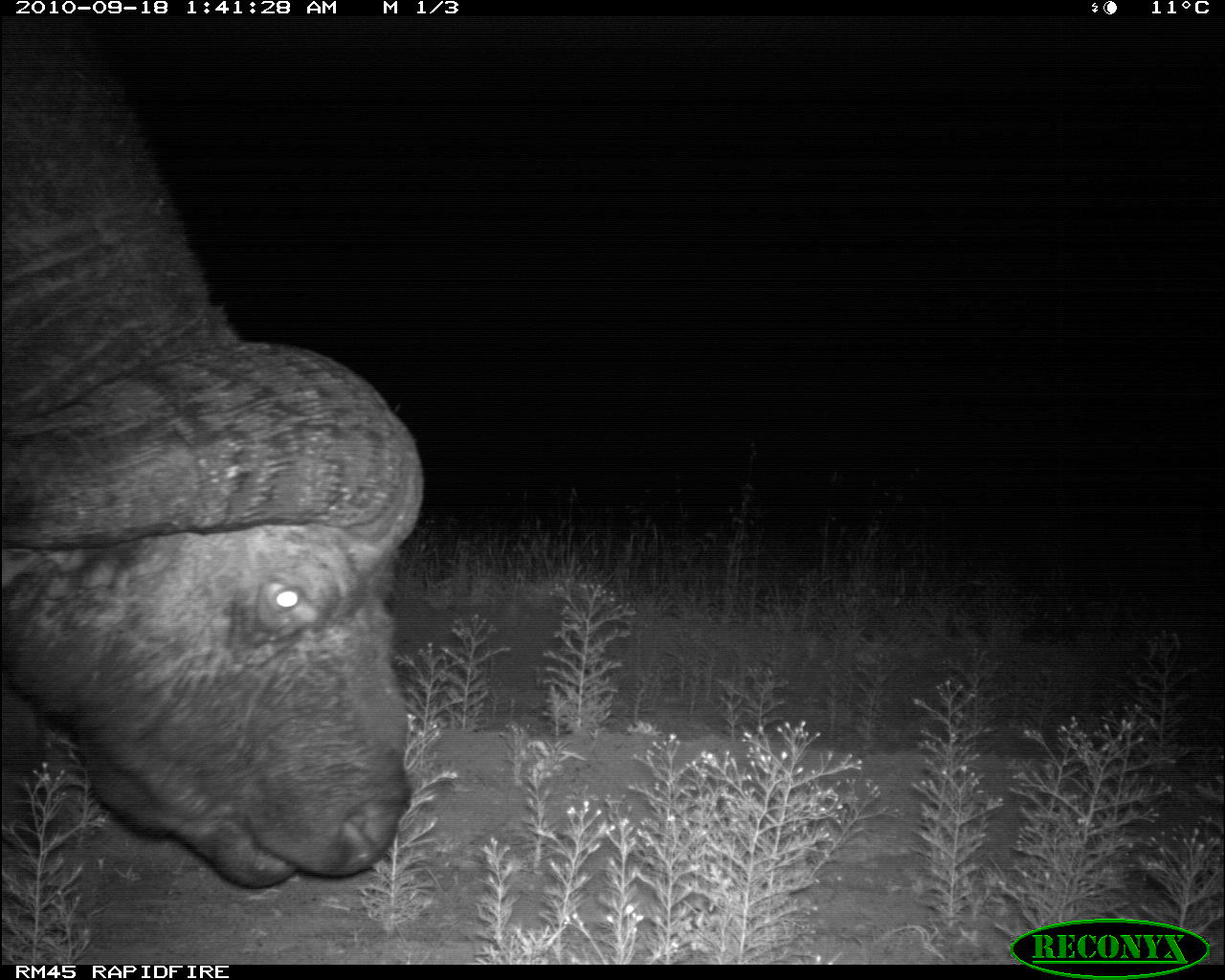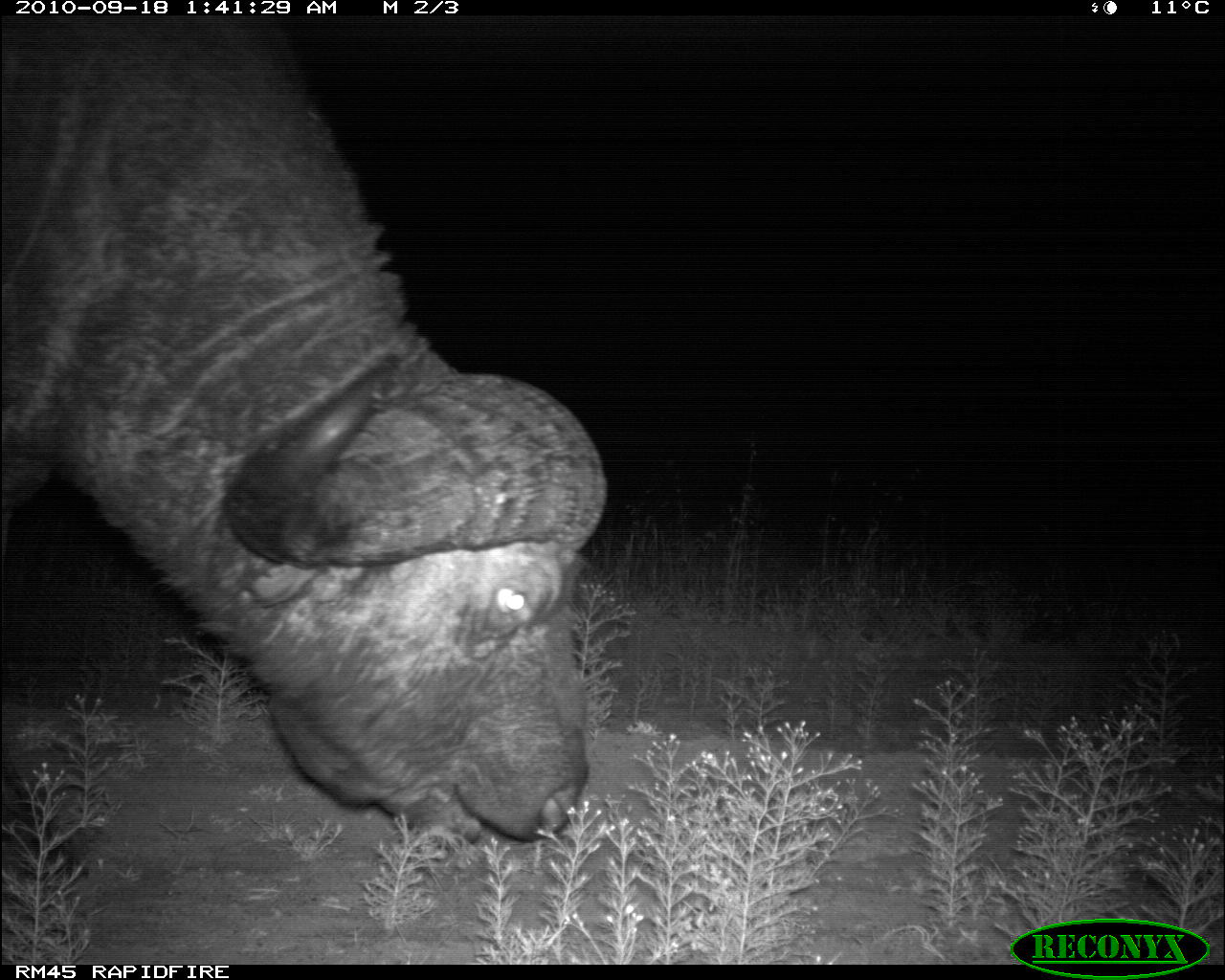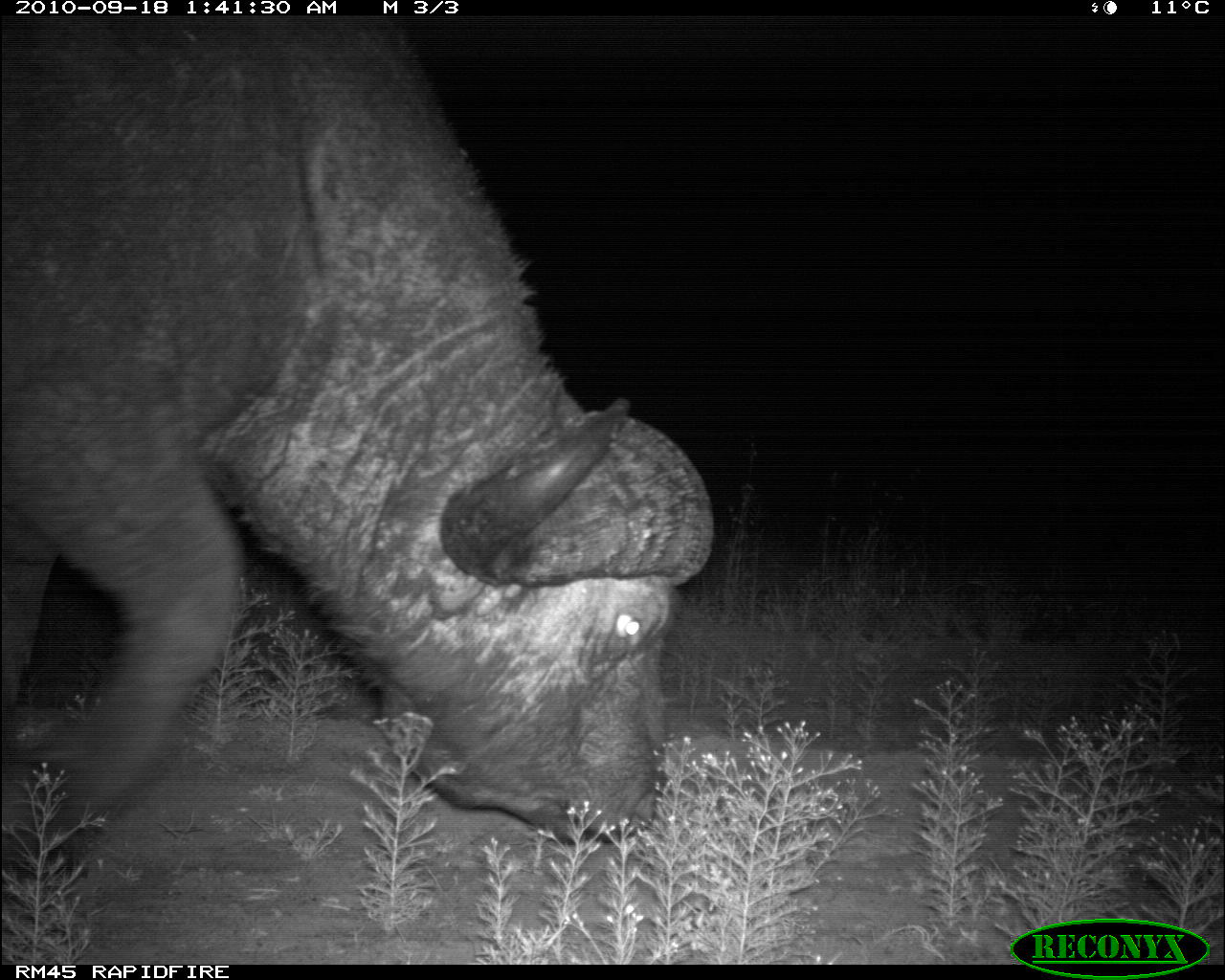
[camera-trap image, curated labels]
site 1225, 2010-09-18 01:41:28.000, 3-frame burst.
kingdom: Animalia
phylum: Chordata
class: Mammalia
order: Artiodactyla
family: Bovidae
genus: Syncerus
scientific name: Syncerus caffer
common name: african buffalo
Syncerus caffer (african buffalo), count 1.